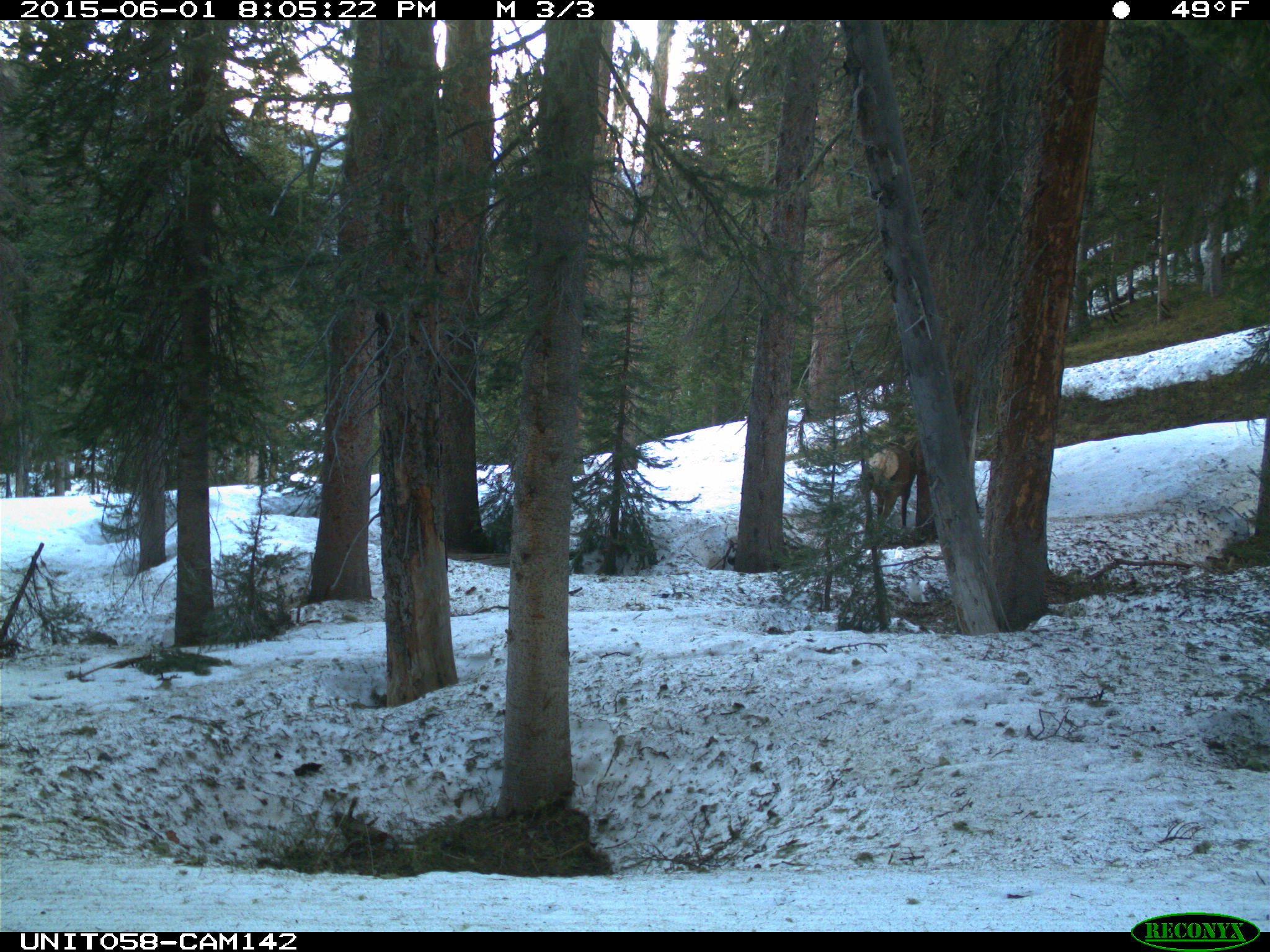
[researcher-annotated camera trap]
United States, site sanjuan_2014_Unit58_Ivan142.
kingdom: Animalia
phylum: Chordata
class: Mammalia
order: Artiodactyla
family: Cervidae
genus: Cervus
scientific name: Cervus elaphus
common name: red deer